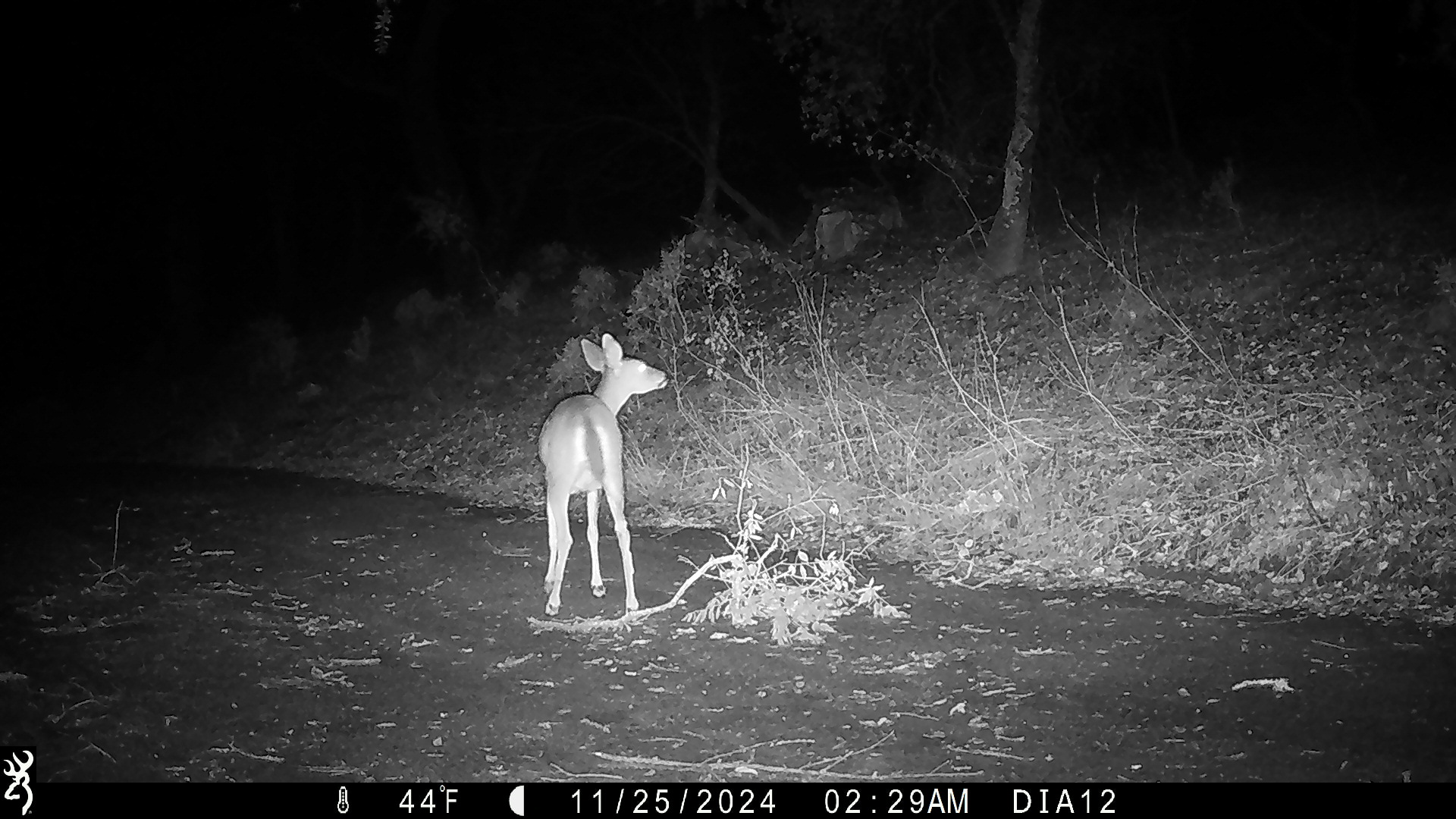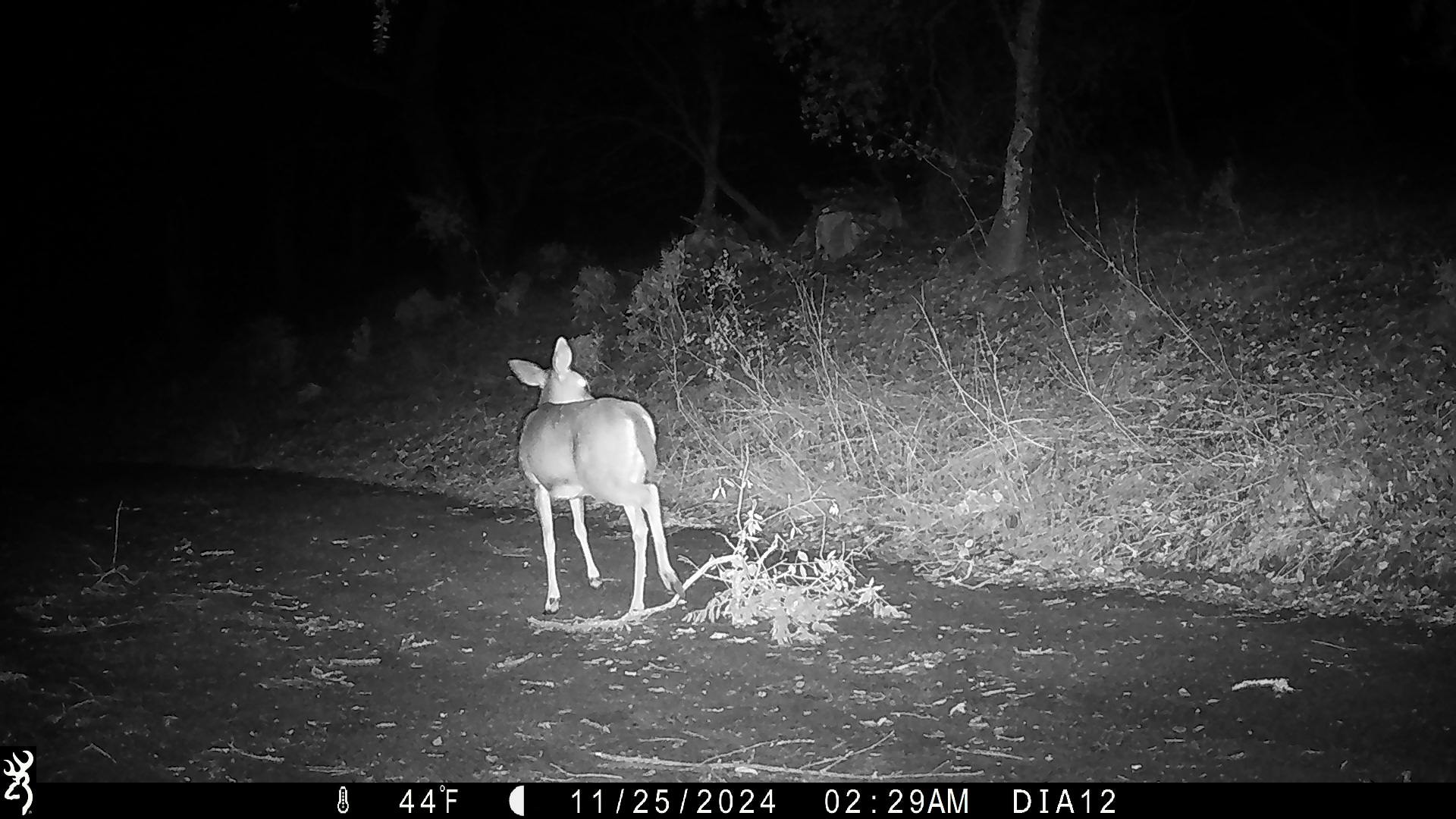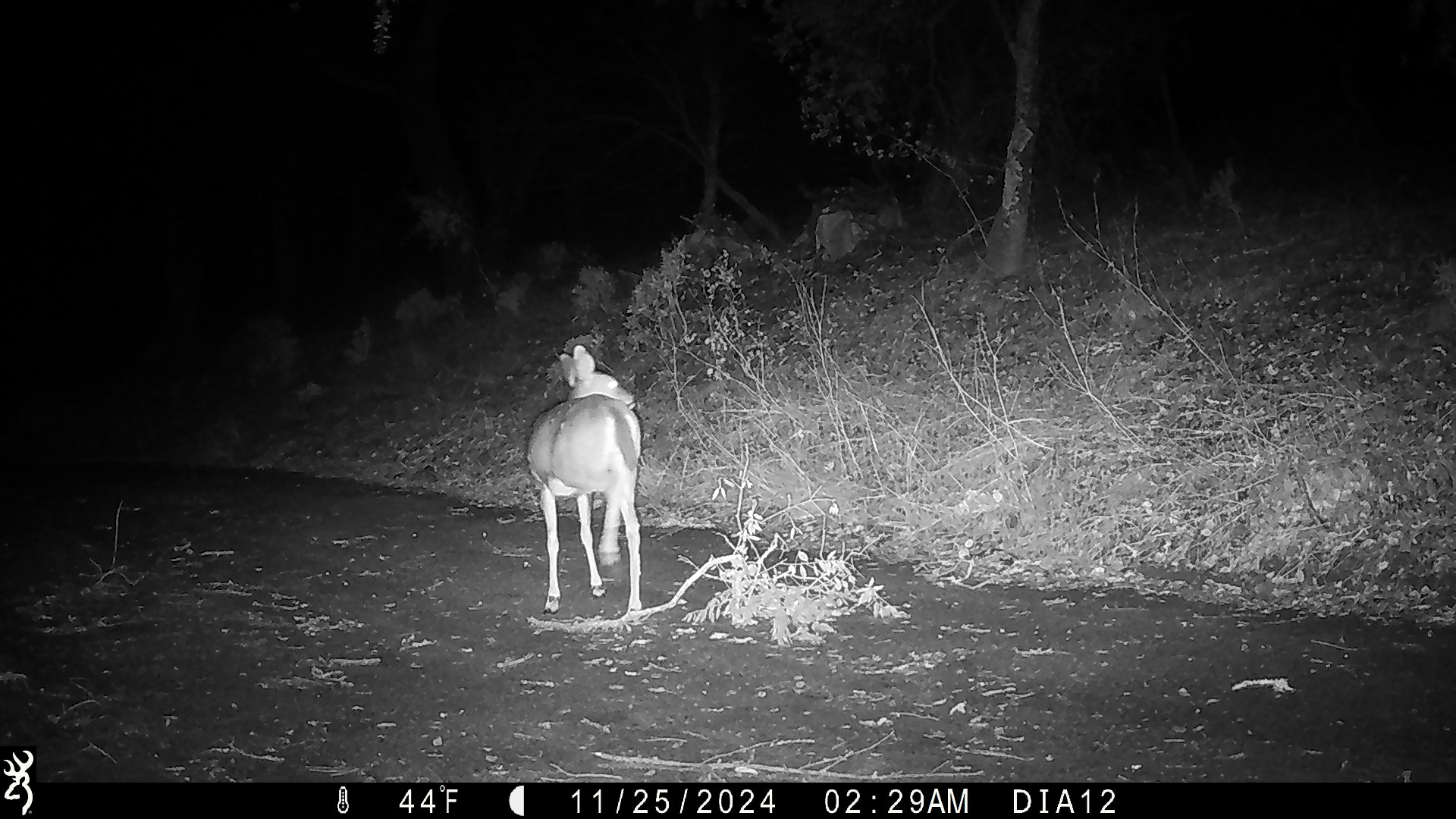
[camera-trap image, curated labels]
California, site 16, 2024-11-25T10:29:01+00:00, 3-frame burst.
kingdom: Animalia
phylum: Chordata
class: Mammalia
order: Artiodactyla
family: Cervidae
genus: Odocoileus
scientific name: Odocoileus hemionus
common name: mule deer